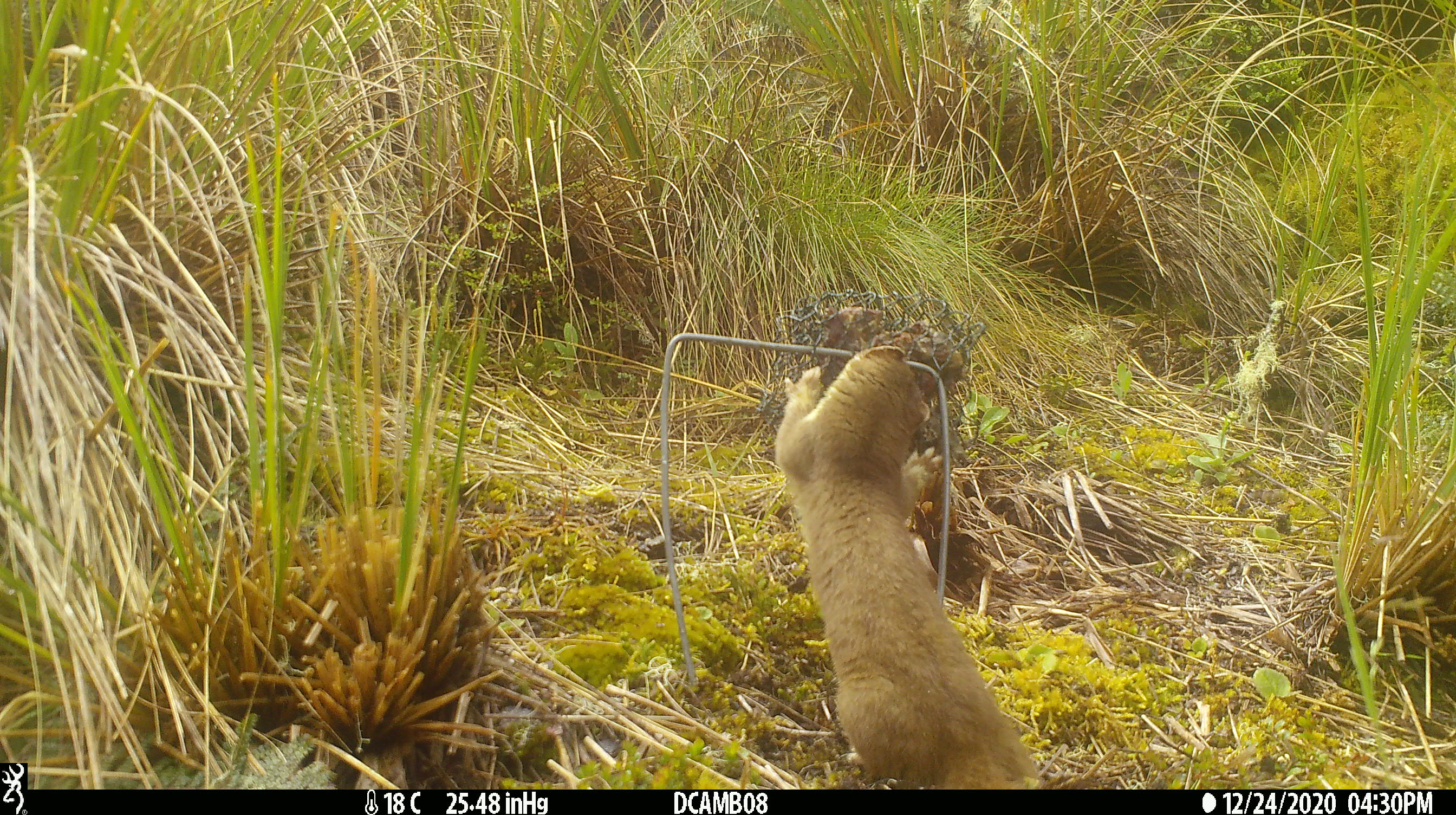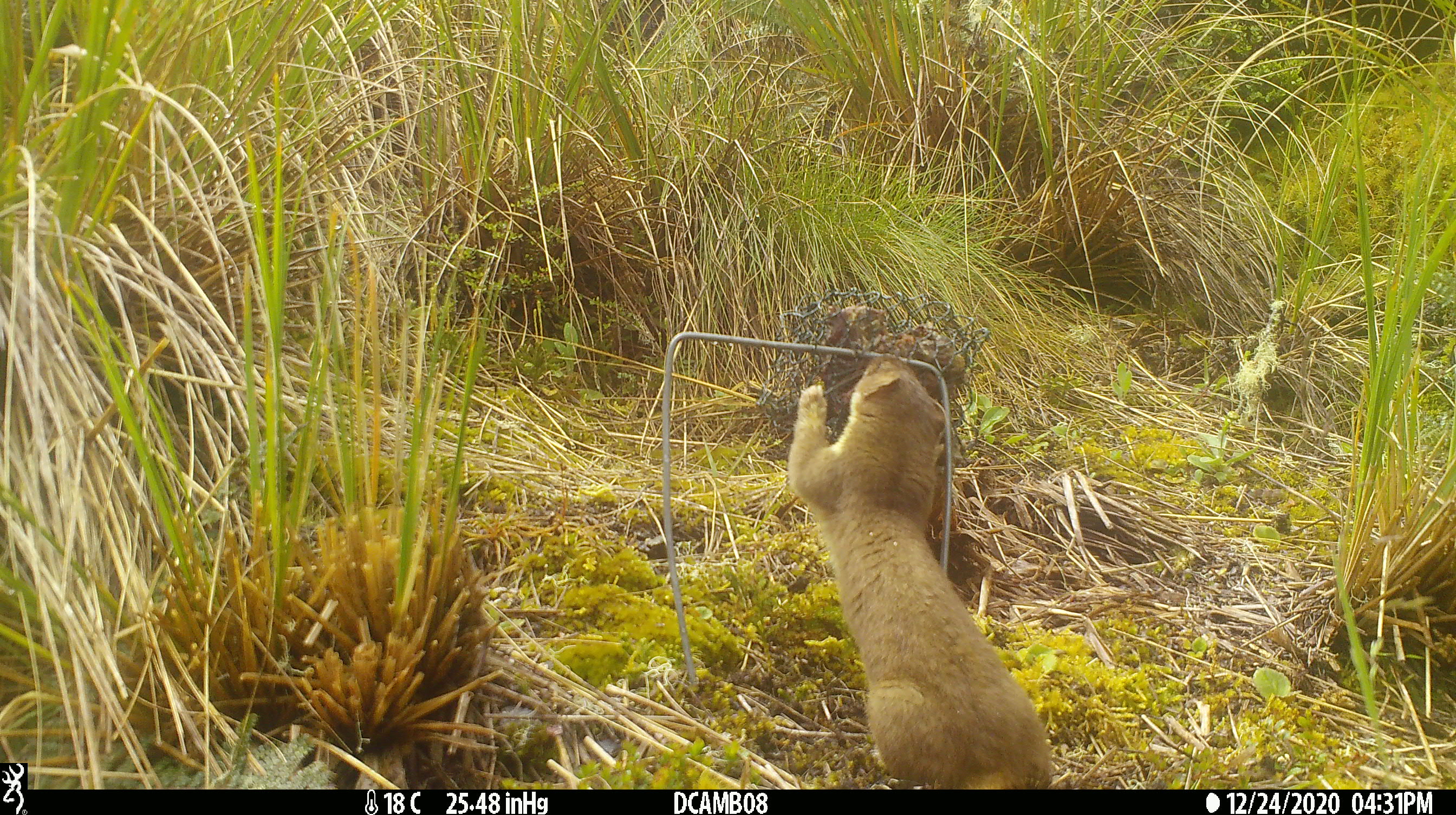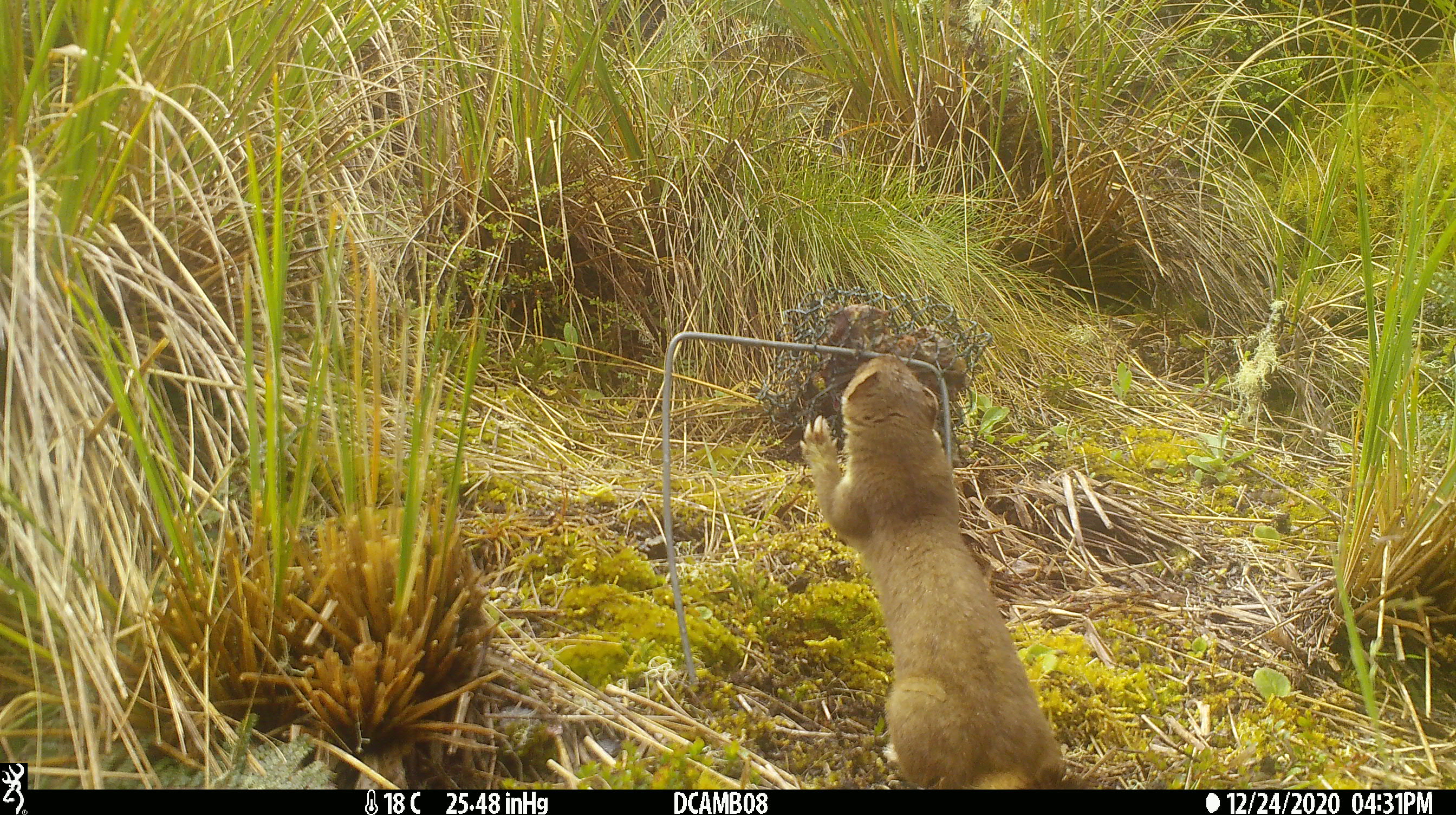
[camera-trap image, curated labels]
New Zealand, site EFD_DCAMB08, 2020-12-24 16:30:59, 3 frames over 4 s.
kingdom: Animalia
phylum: Chordata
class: Mammalia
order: Carnivora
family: Mustelidae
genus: Mustela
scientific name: Mustela erminea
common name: stoat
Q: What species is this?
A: Stoat (Mustela erminea).